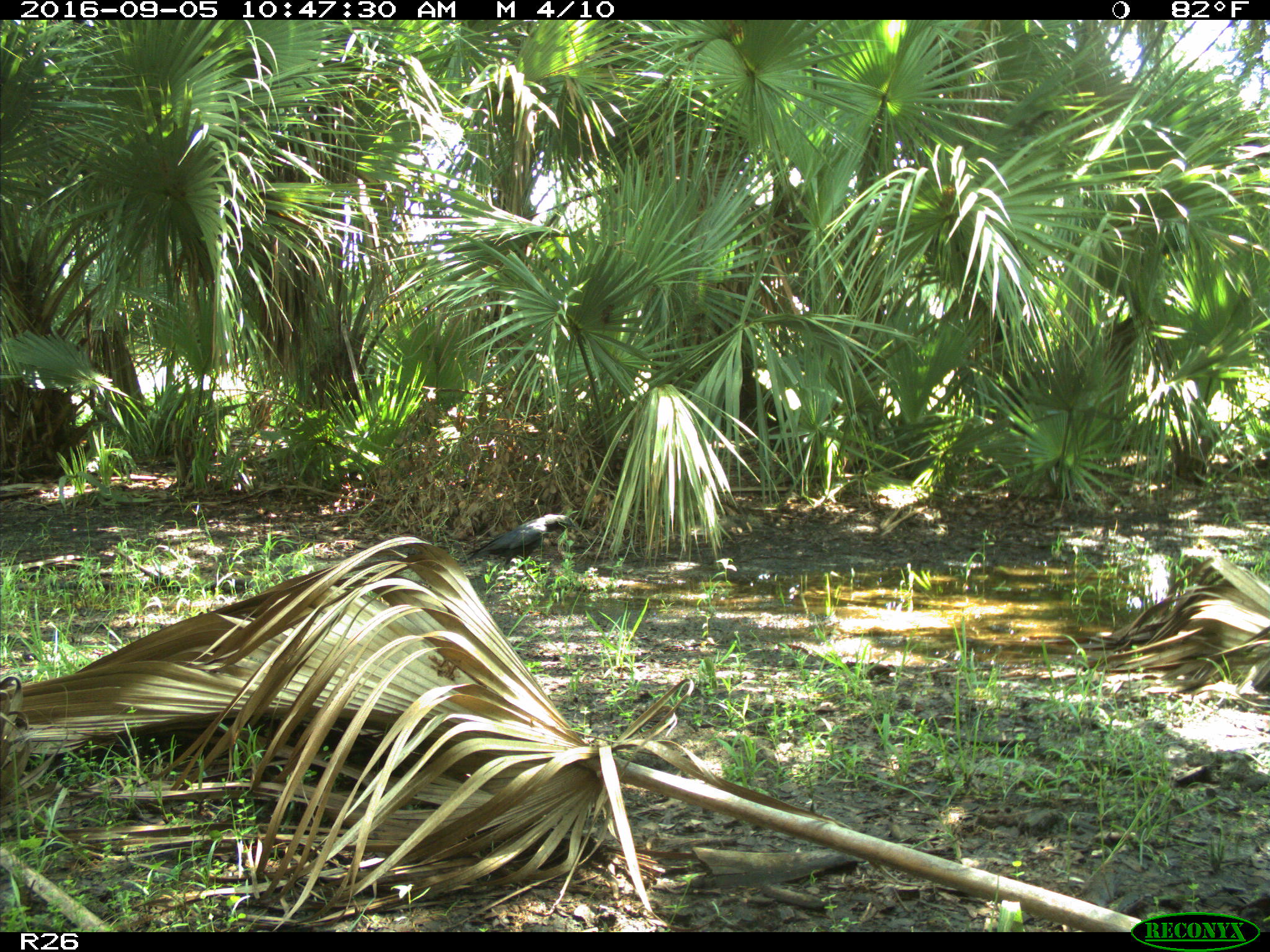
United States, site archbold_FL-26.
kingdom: Animalia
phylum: Chordata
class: Aves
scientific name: Aves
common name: birds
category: unidentified bird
Unidentified bird (birds) (Aves).